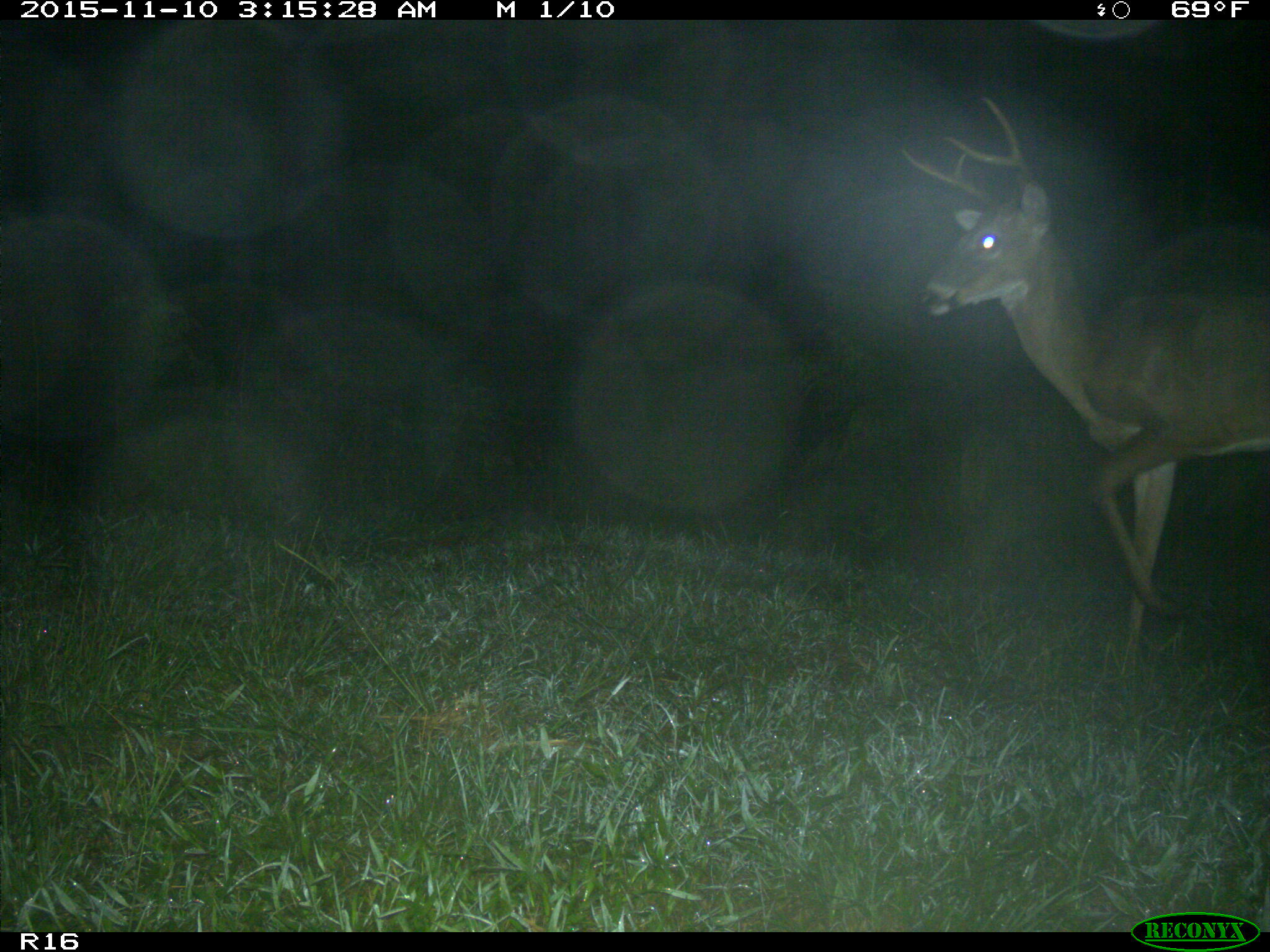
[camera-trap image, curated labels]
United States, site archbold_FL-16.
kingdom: Animalia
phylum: Chordata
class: Mammalia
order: Artiodactyla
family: Cervidae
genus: Odocoileus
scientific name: Odocoileus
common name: deer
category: unidentified deer